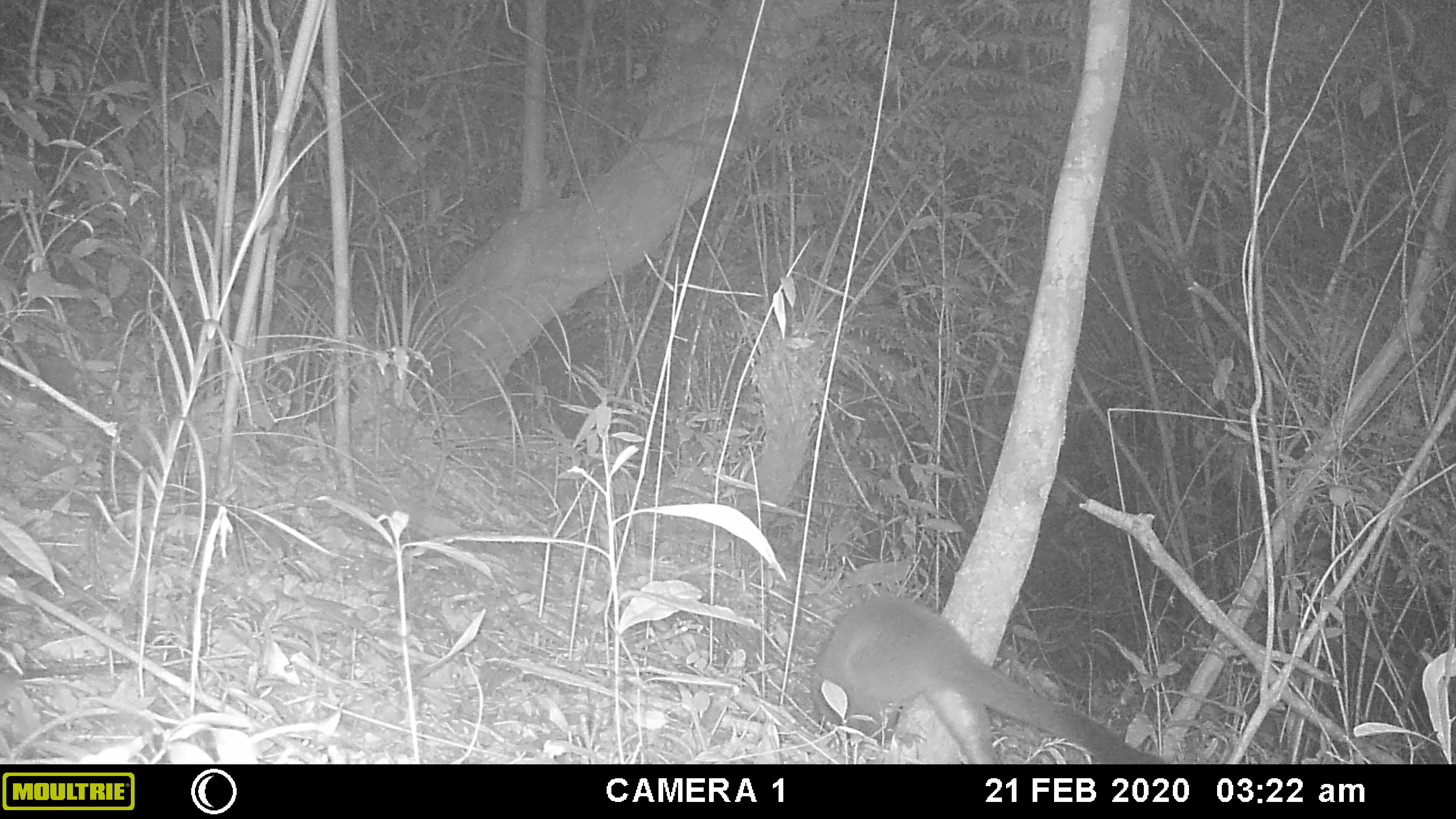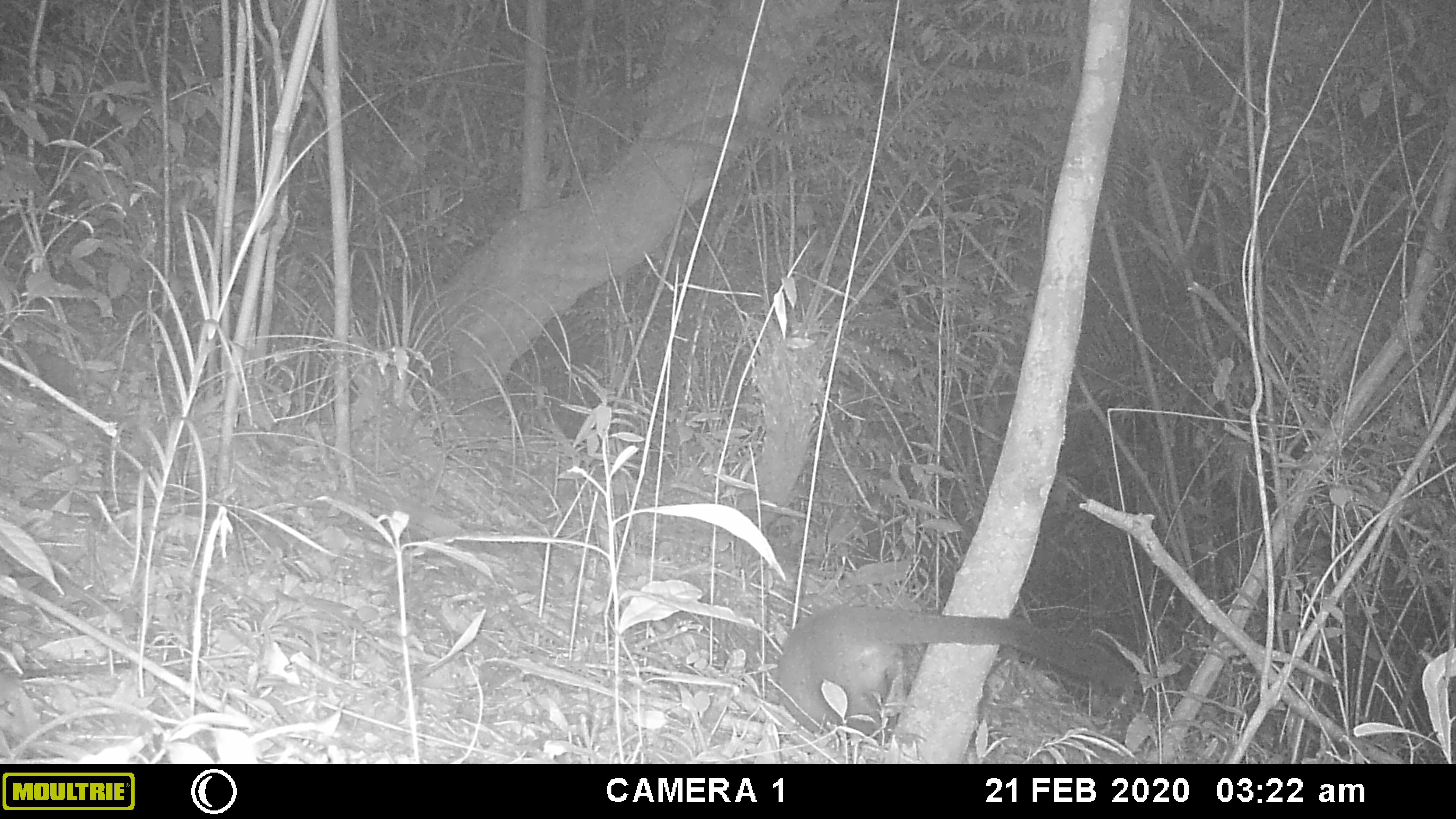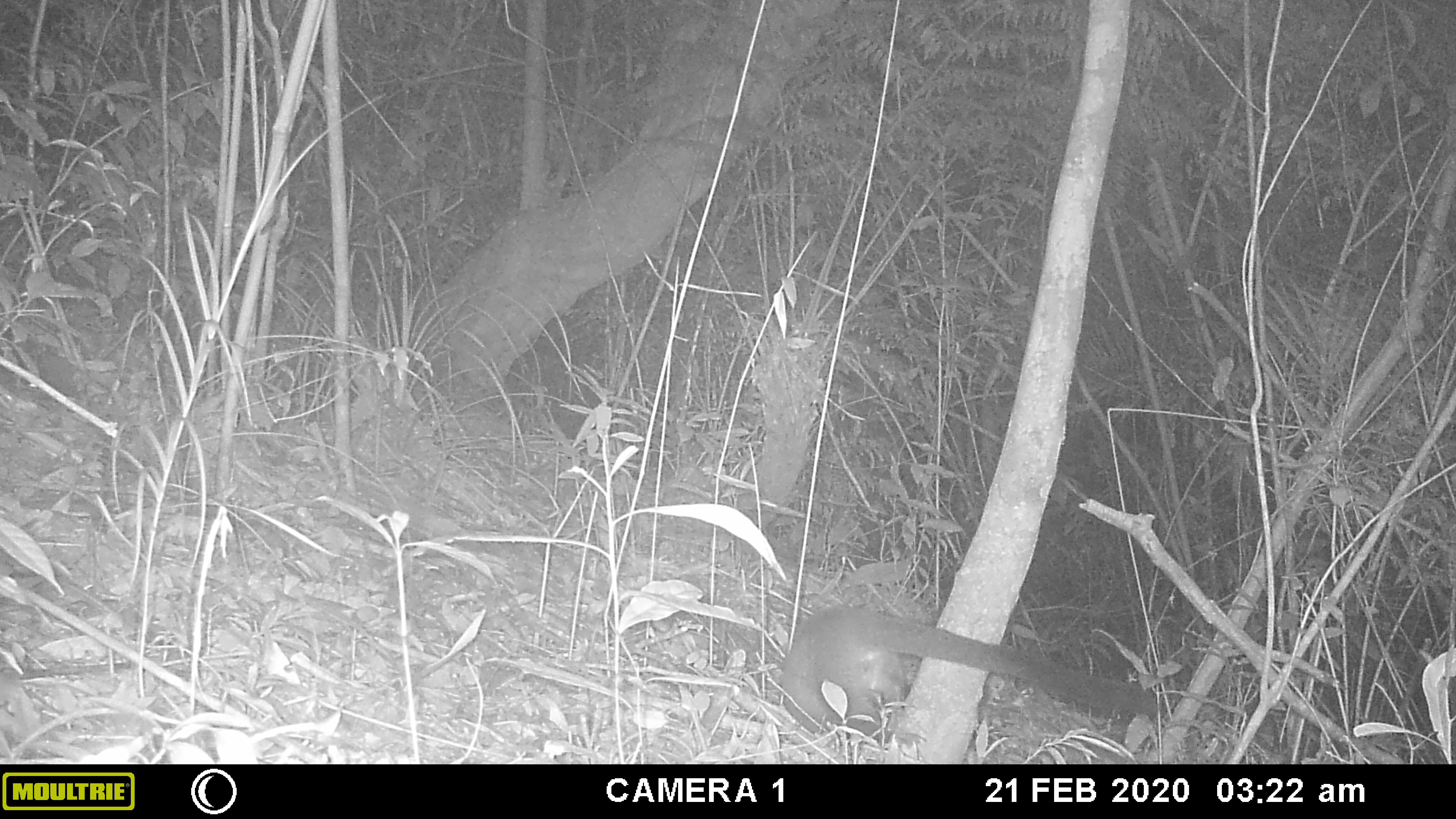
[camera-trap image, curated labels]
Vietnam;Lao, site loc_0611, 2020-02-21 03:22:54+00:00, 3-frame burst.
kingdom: Animalia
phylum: Chordata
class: Mammalia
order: Carnivora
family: Viverridae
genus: Paguma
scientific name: Paguma larvata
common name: masked palm civet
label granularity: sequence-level